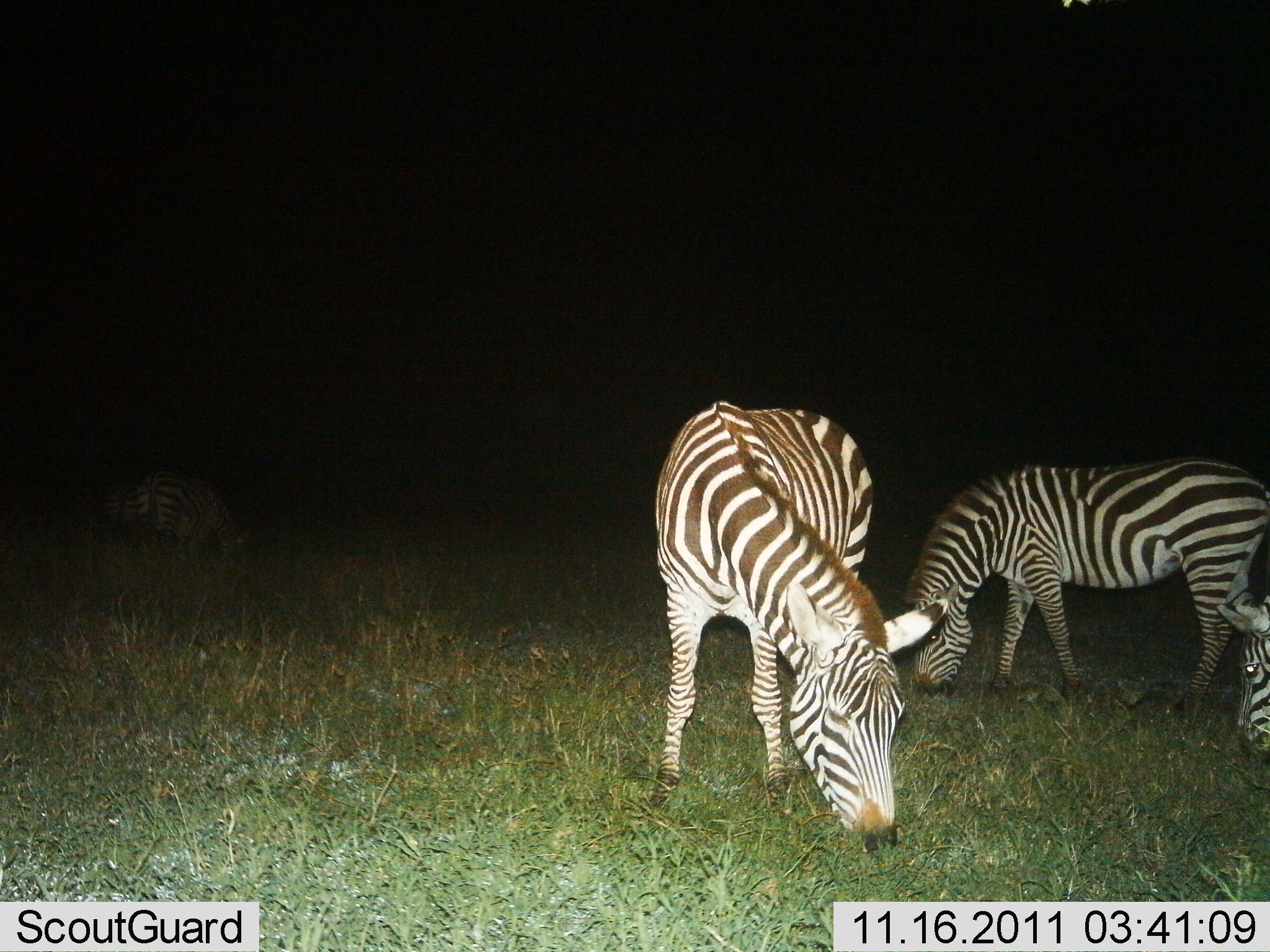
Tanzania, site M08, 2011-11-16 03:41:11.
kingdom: Animalia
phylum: Chordata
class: Mammalia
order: Perissodactyla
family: Equidae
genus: Equus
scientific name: Equus quagga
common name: plains zebra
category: zebra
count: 3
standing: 9%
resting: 0%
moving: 0%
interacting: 0%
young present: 0%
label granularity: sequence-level